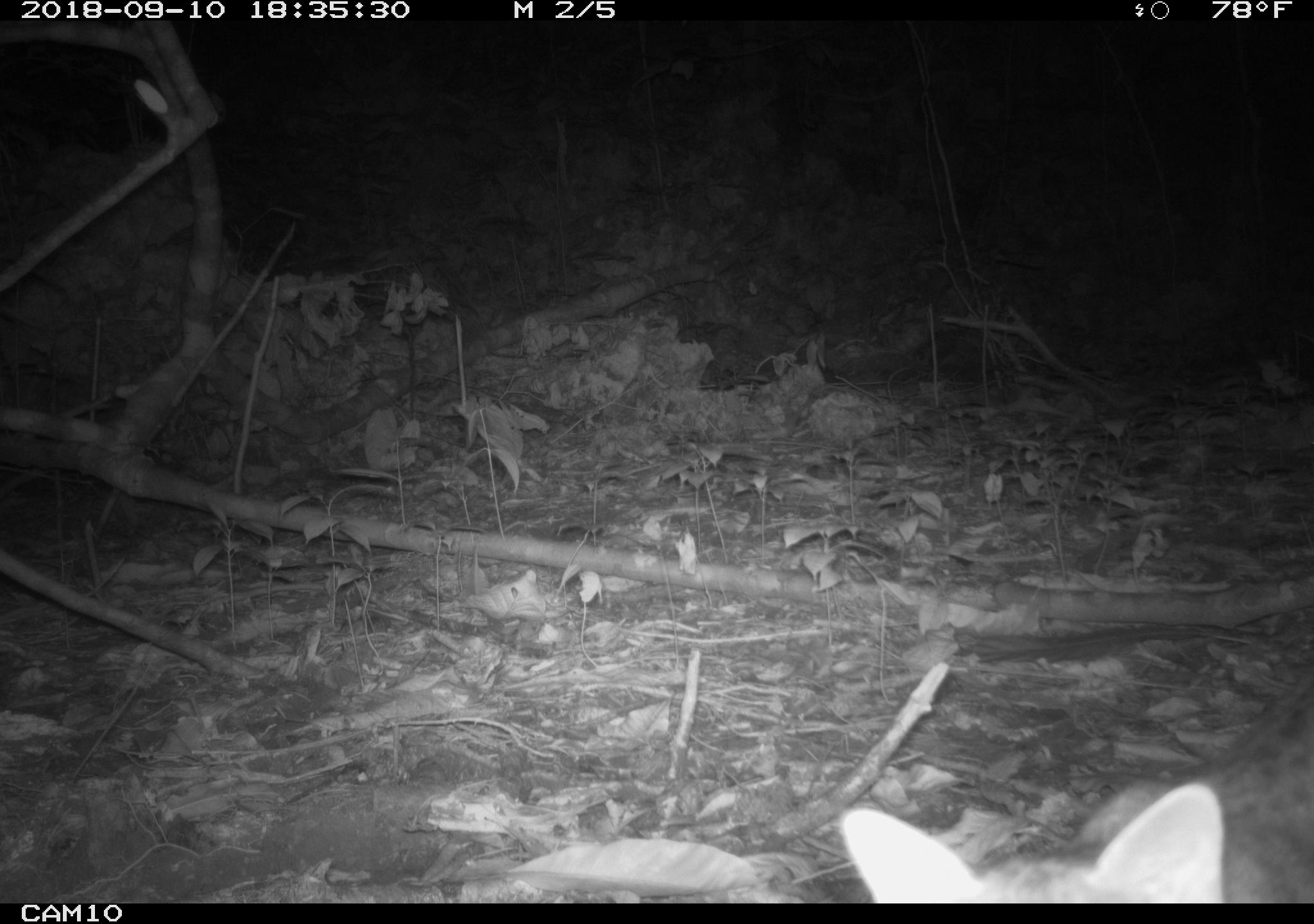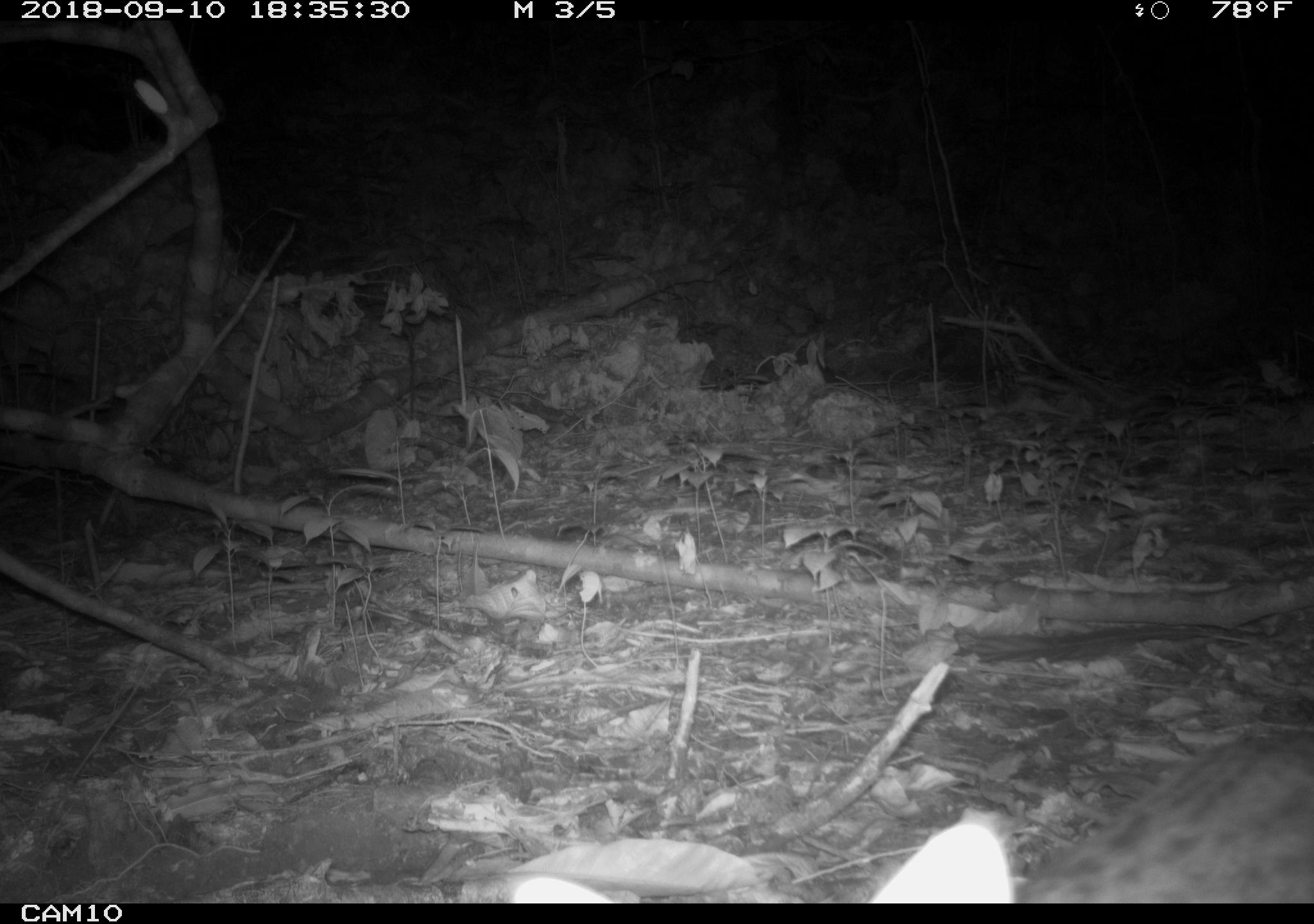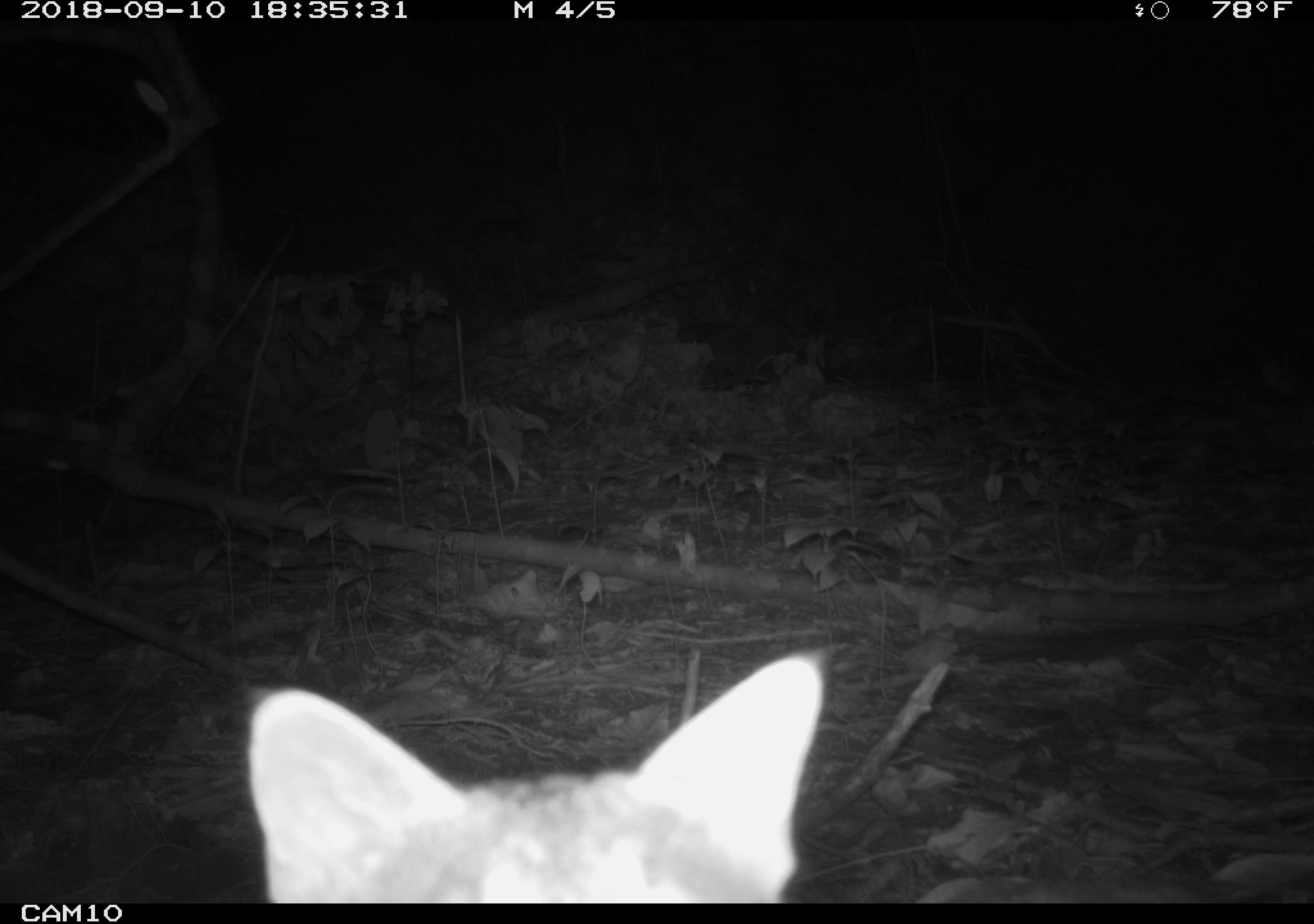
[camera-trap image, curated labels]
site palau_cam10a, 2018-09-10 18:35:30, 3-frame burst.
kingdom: Animalia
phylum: Chordata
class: Mammalia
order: Carnivora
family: Felidae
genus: Felis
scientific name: Felis catus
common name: cat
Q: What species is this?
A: Cat (Felis catus).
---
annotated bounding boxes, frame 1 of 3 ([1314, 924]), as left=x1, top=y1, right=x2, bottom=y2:
cat: left=821, top=640, right=1300, bottom=910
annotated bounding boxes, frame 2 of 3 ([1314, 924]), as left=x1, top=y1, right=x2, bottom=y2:
cat: left=865, top=722, right=1314, bottom=905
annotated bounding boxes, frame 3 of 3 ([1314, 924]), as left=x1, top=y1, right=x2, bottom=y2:
cat: left=235, top=649, right=830, bottom=903